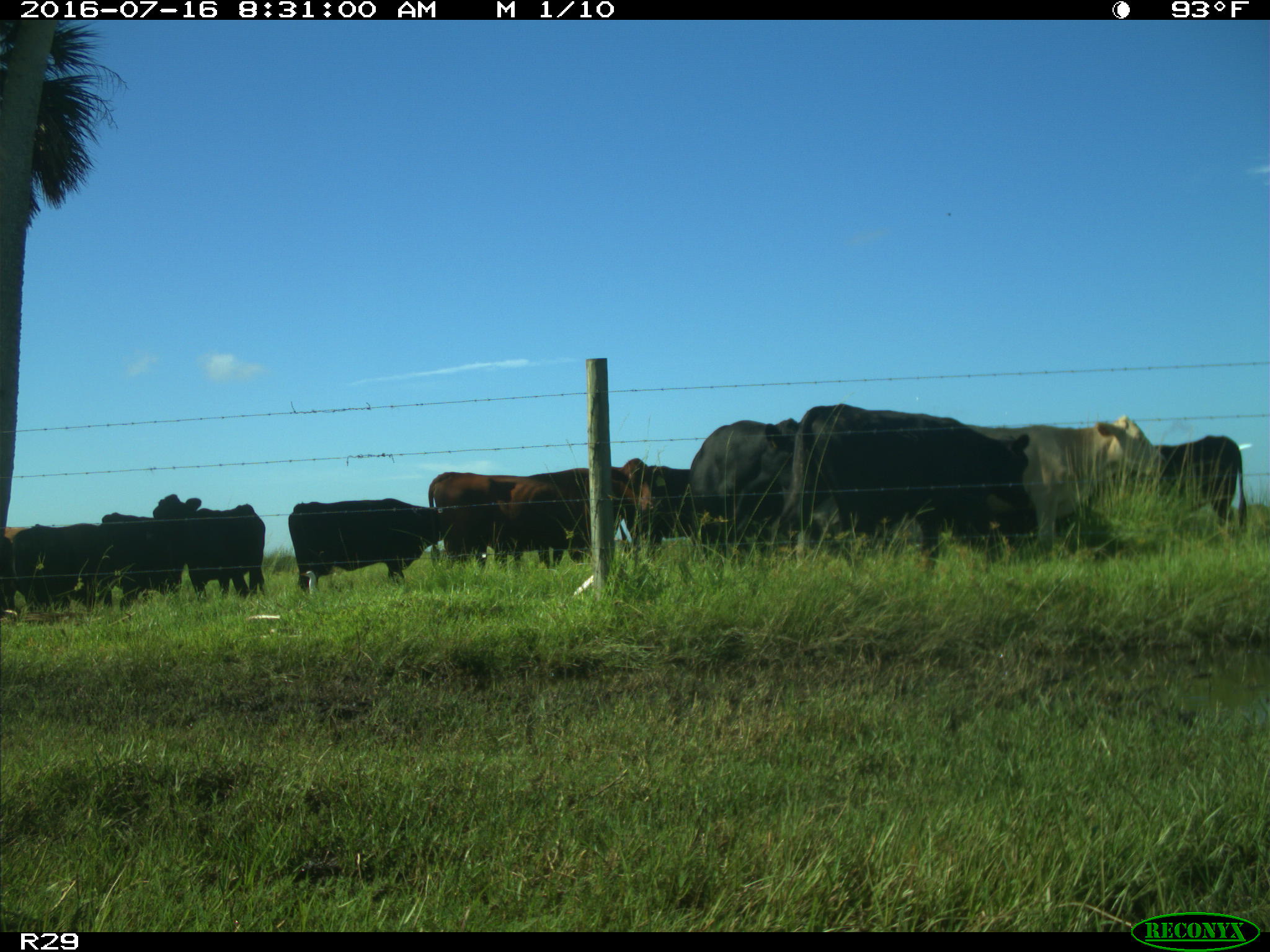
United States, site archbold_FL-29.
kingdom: Animalia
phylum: Chordata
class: Mammalia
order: Artiodactyla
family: Bovidae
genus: Bos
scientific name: Bos taurus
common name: domestic cow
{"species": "Bos taurus (domestic cow)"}